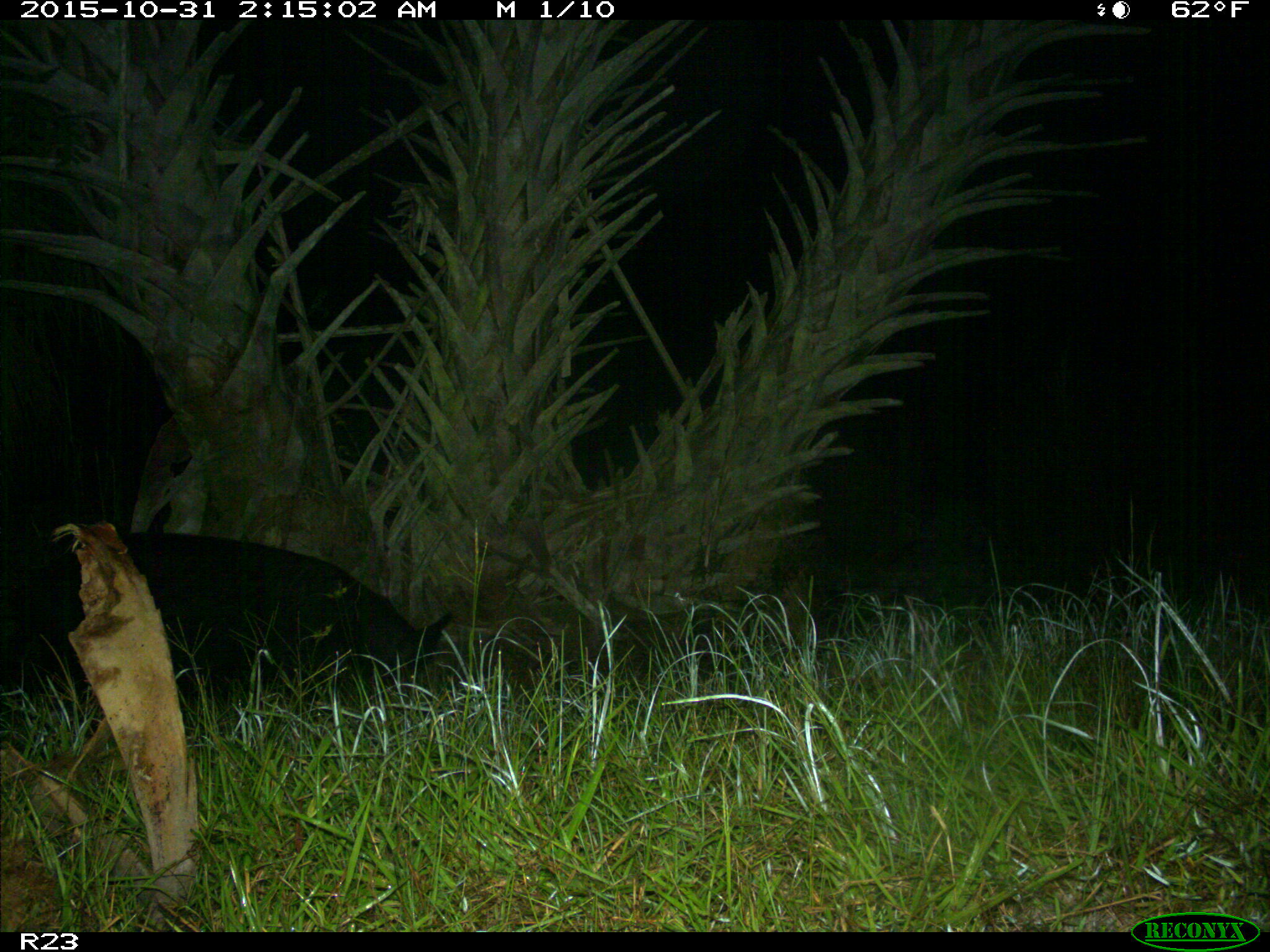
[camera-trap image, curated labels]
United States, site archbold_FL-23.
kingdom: Animalia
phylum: Chordata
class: Mammalia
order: Artiodactyla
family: Suidae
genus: Sus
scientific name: Sus scrofa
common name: wild boar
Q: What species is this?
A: Sus scrofa (wild boar).